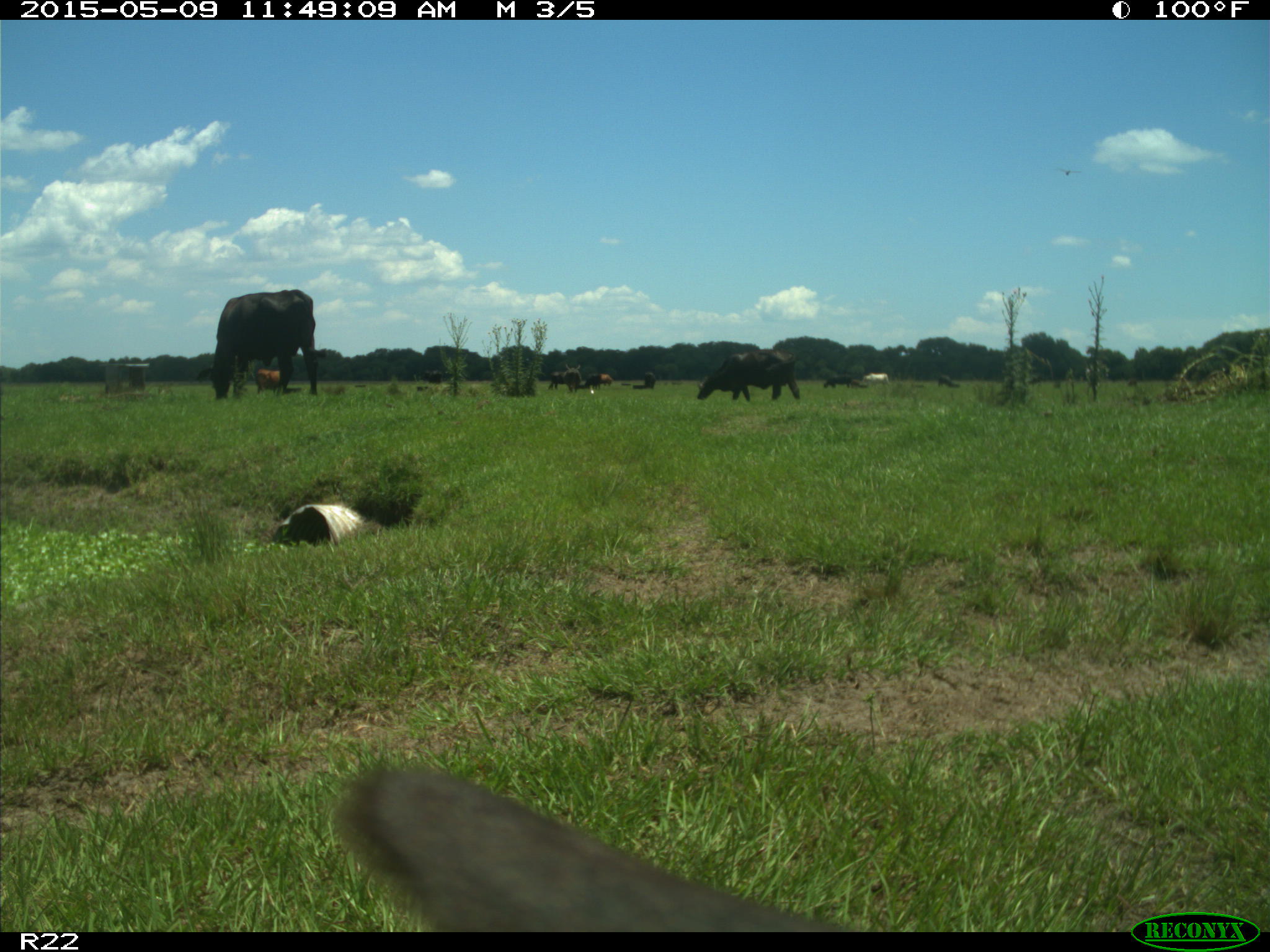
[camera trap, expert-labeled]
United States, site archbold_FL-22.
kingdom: Animalia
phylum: Chordata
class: Mammalia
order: Artiodactyla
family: Bovidae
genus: Bos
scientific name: Bos taurus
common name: domestic cow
Bos taurus (domestic cow).